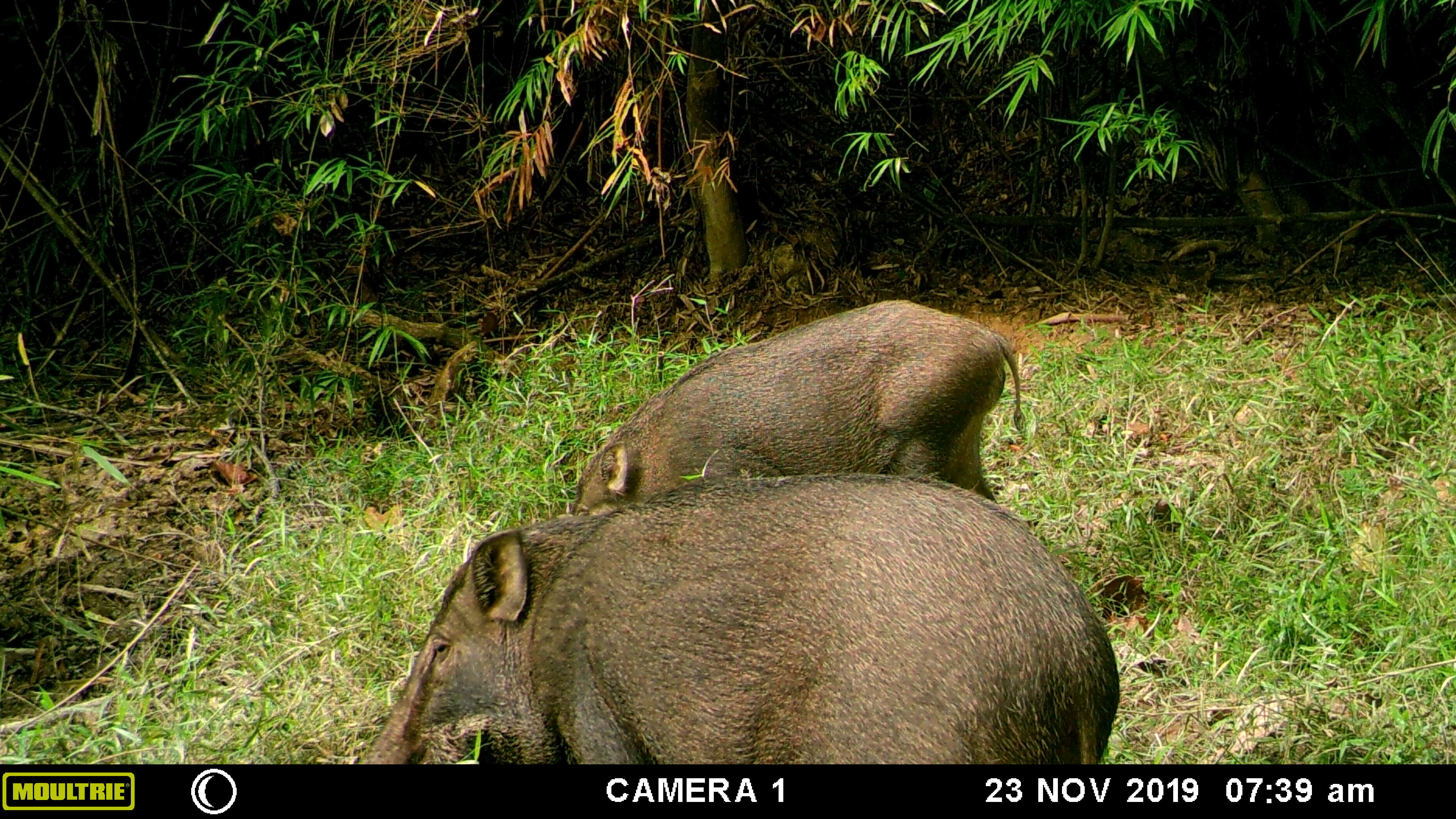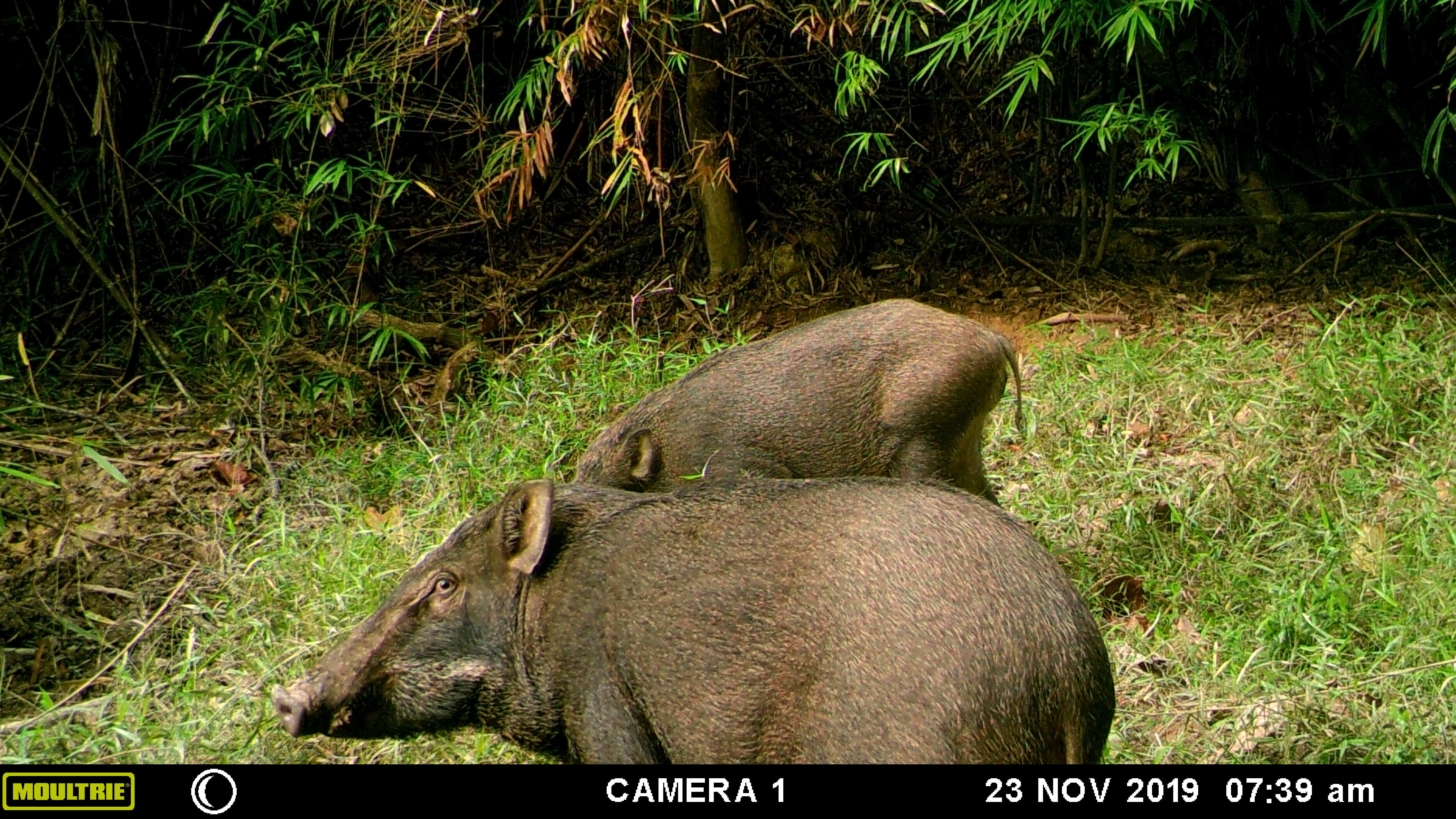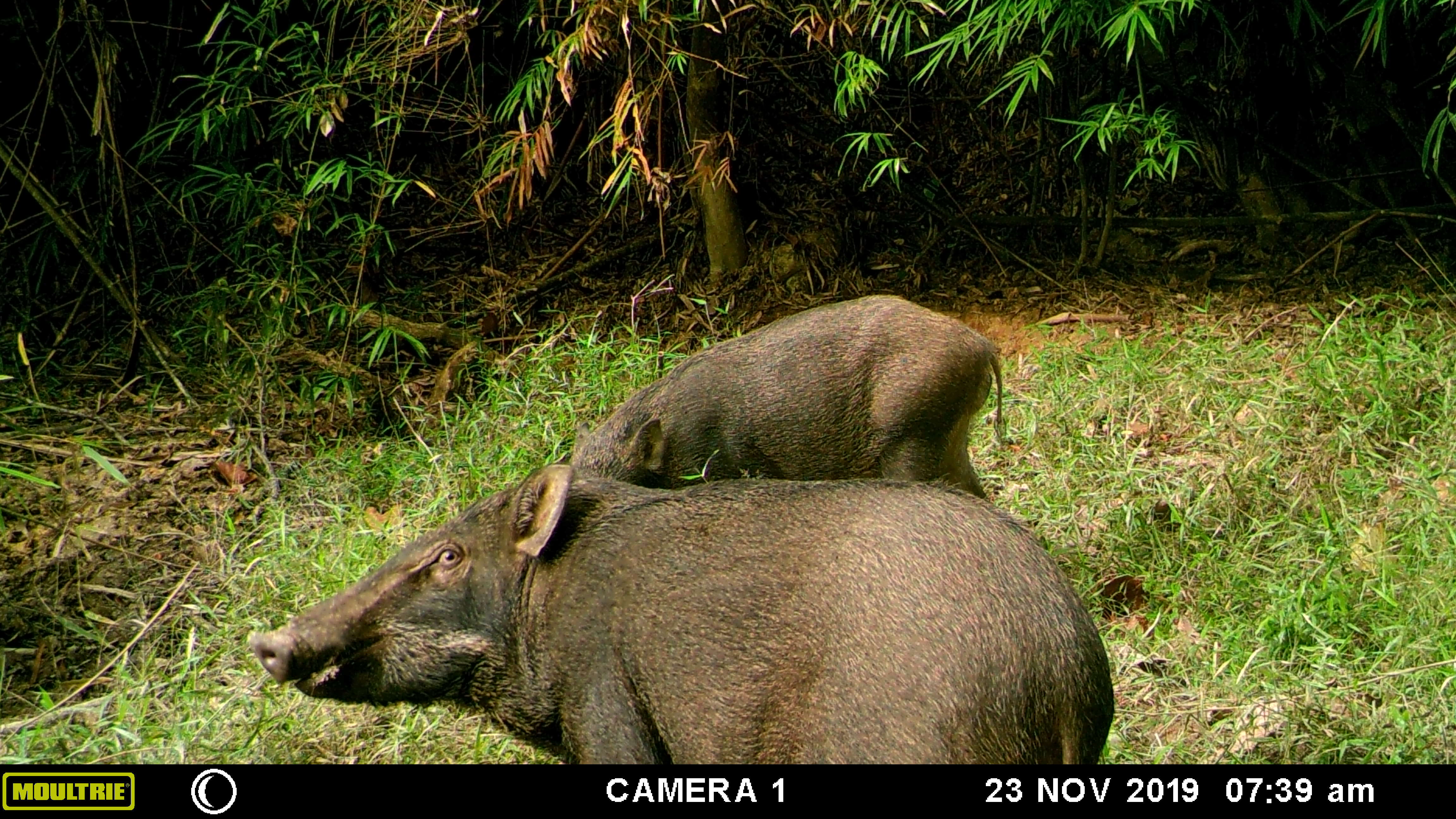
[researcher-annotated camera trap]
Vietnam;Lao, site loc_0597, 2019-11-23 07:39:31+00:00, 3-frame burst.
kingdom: Animalia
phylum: Chordata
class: Mammalia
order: Artiodactyla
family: Suidae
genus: Sus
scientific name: Sus scrofa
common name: eurasian wild pig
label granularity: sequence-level